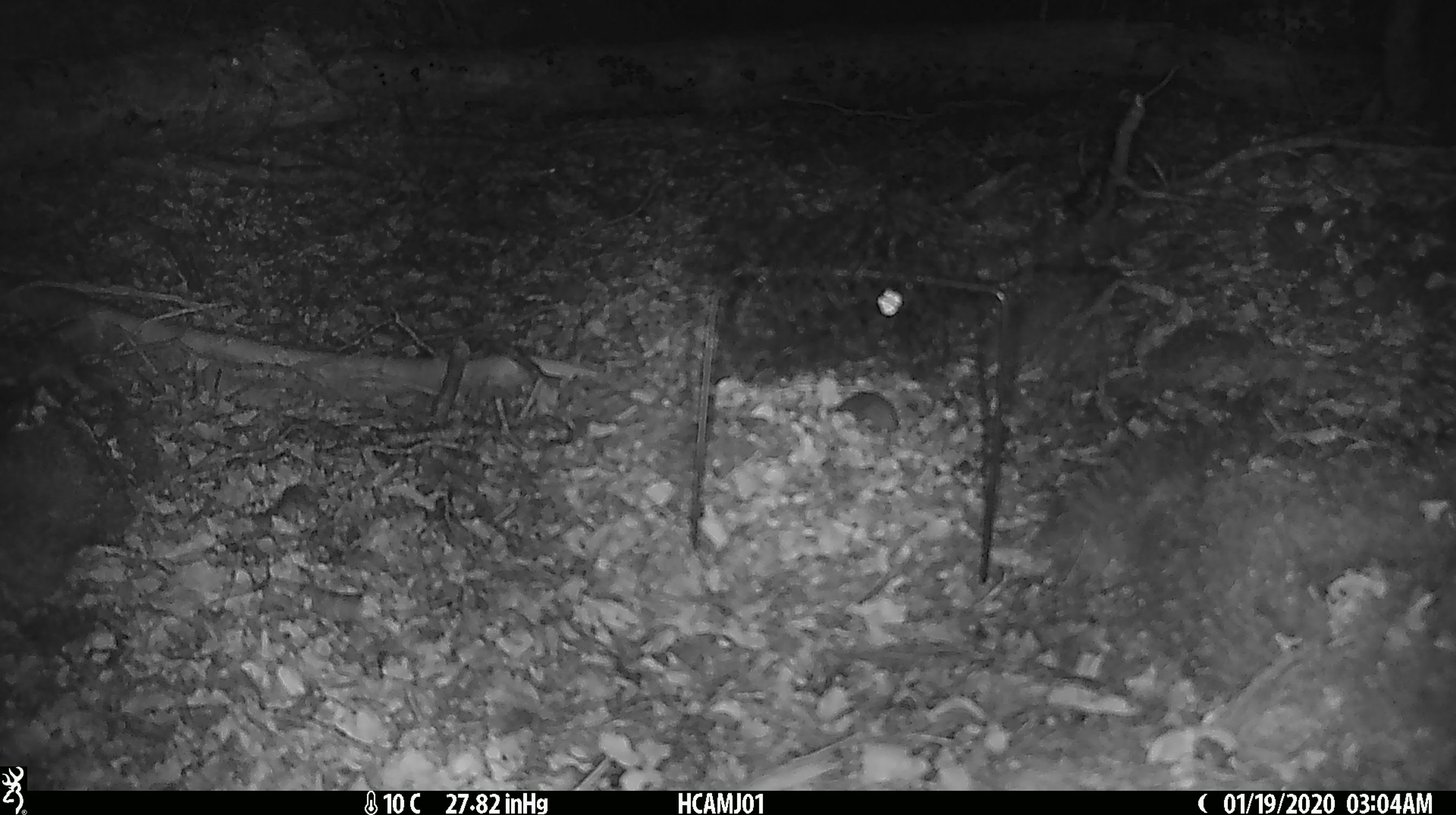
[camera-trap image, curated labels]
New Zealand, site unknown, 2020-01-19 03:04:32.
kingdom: Animalia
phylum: Chordata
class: Mammalia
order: Rodentia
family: Muridae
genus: Mus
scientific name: Mus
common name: mouse